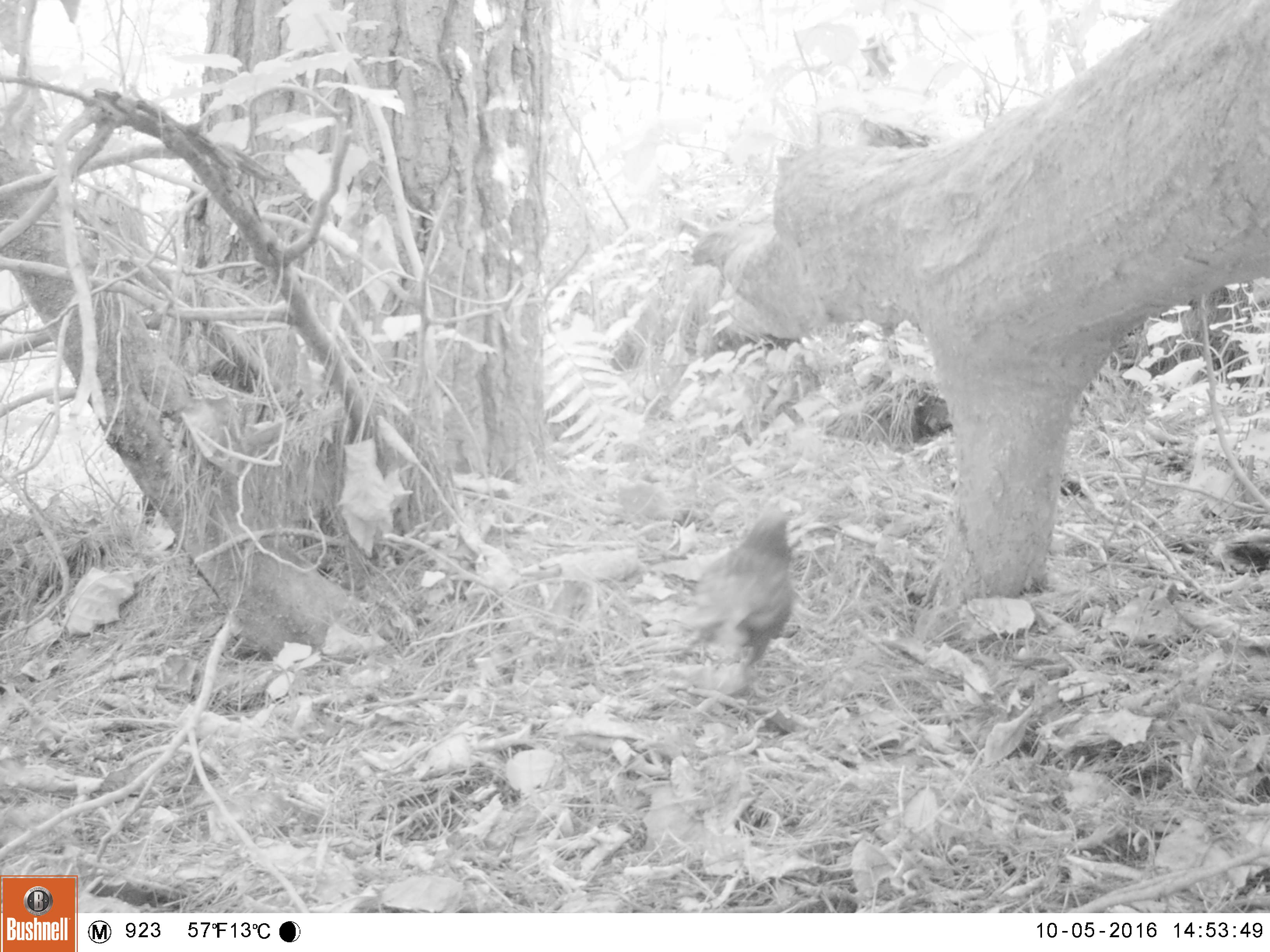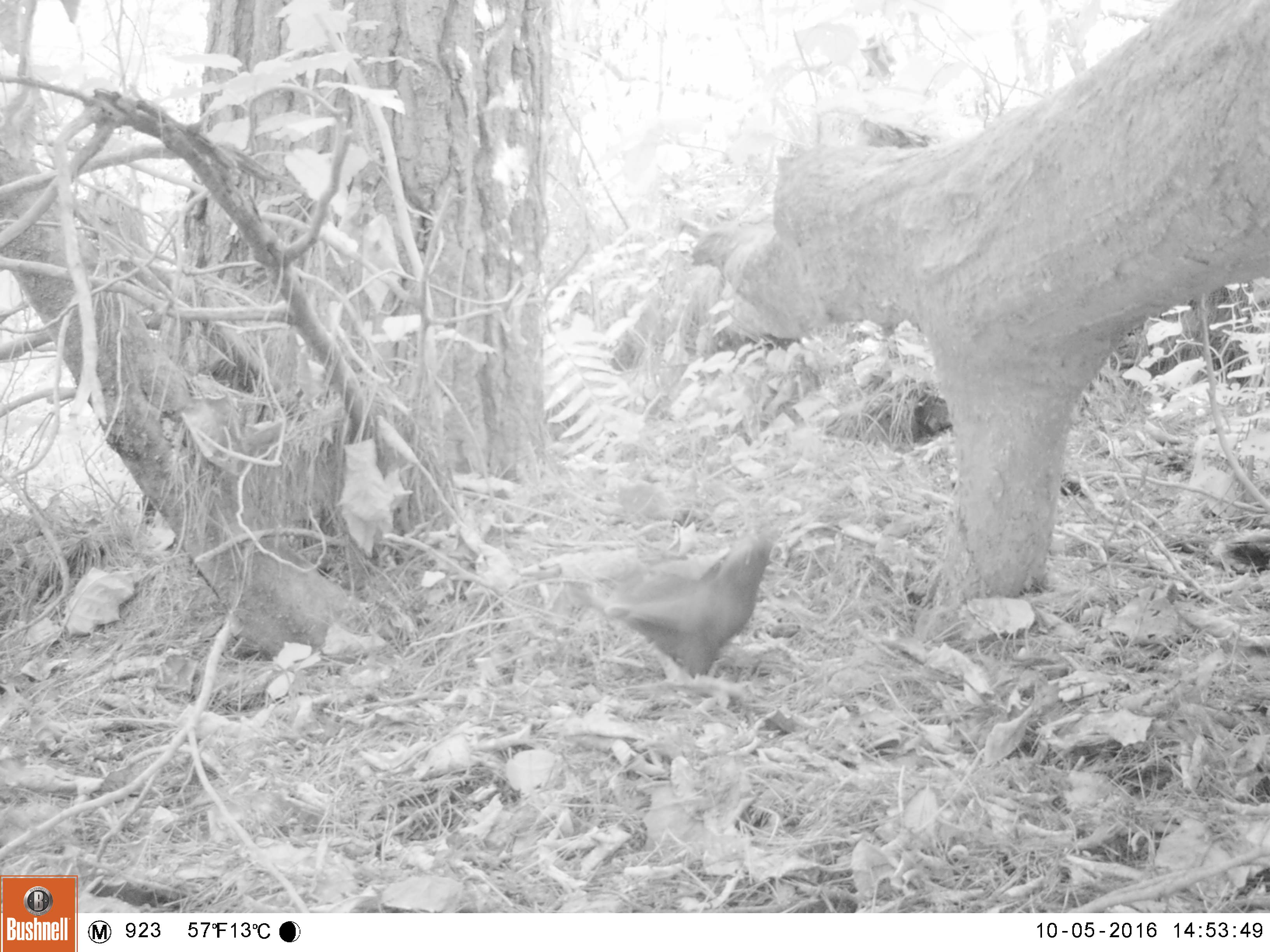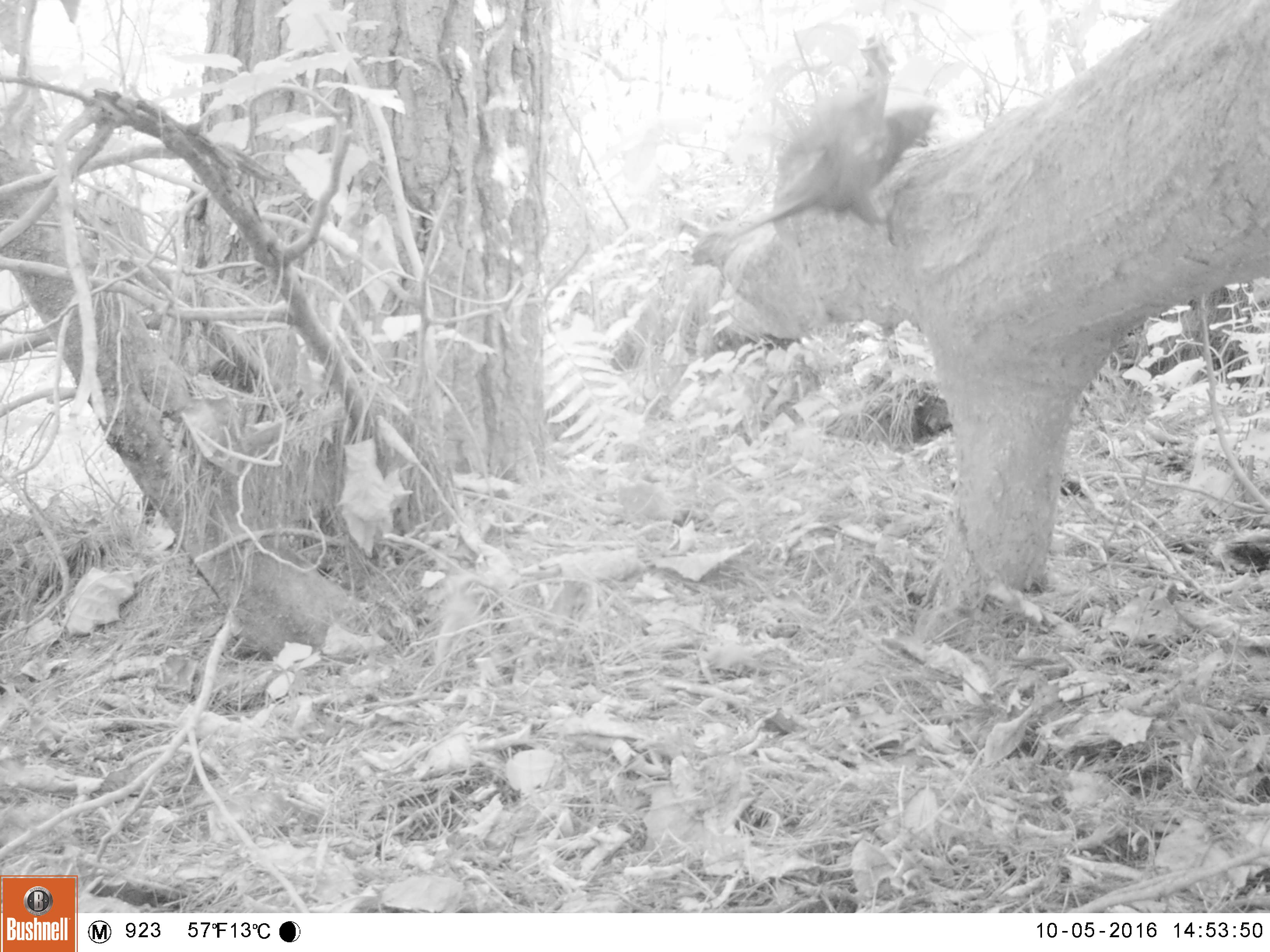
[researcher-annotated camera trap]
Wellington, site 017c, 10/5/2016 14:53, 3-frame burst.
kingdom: Animalia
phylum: Chordata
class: Aves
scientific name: Aves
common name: bird